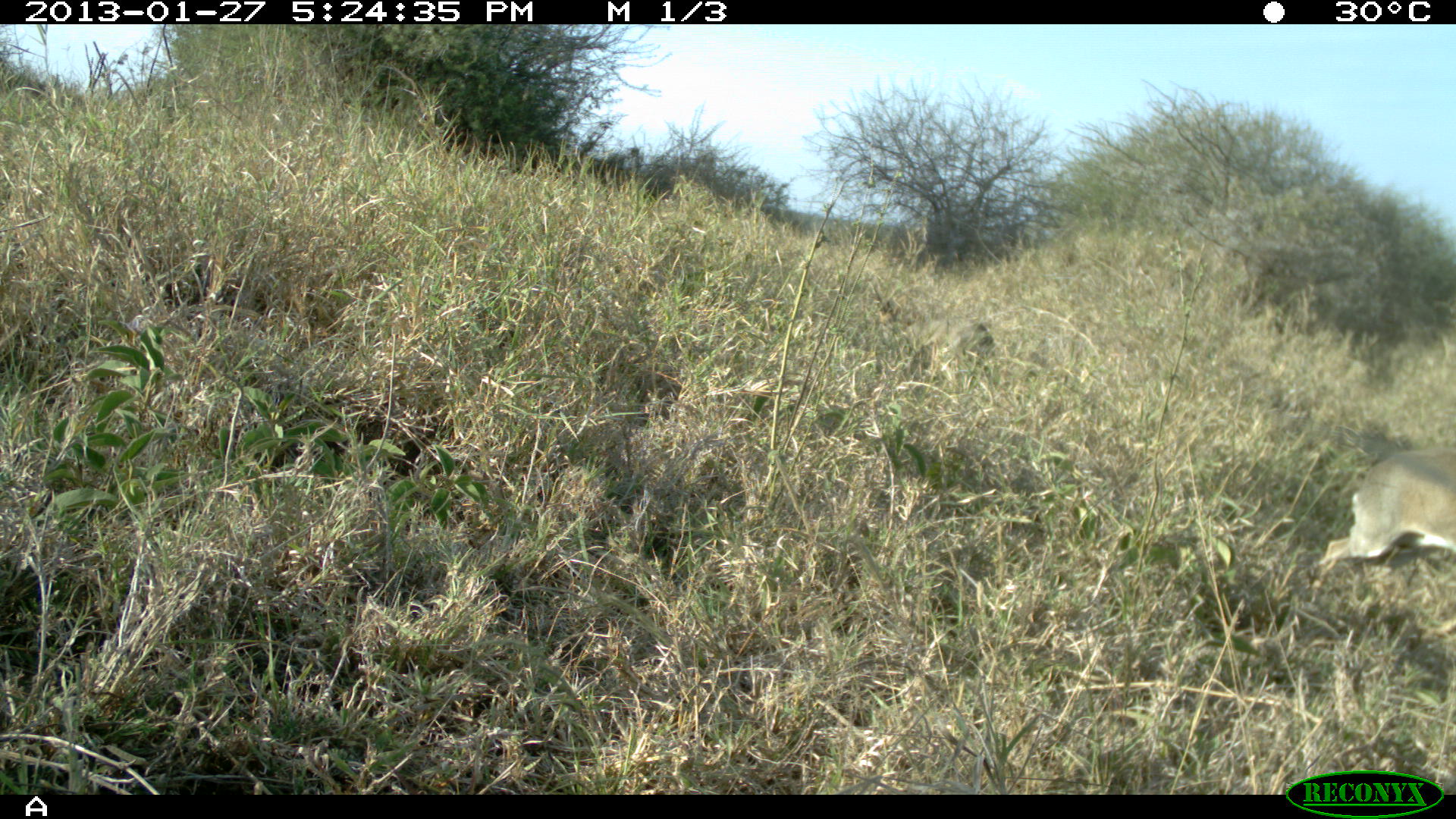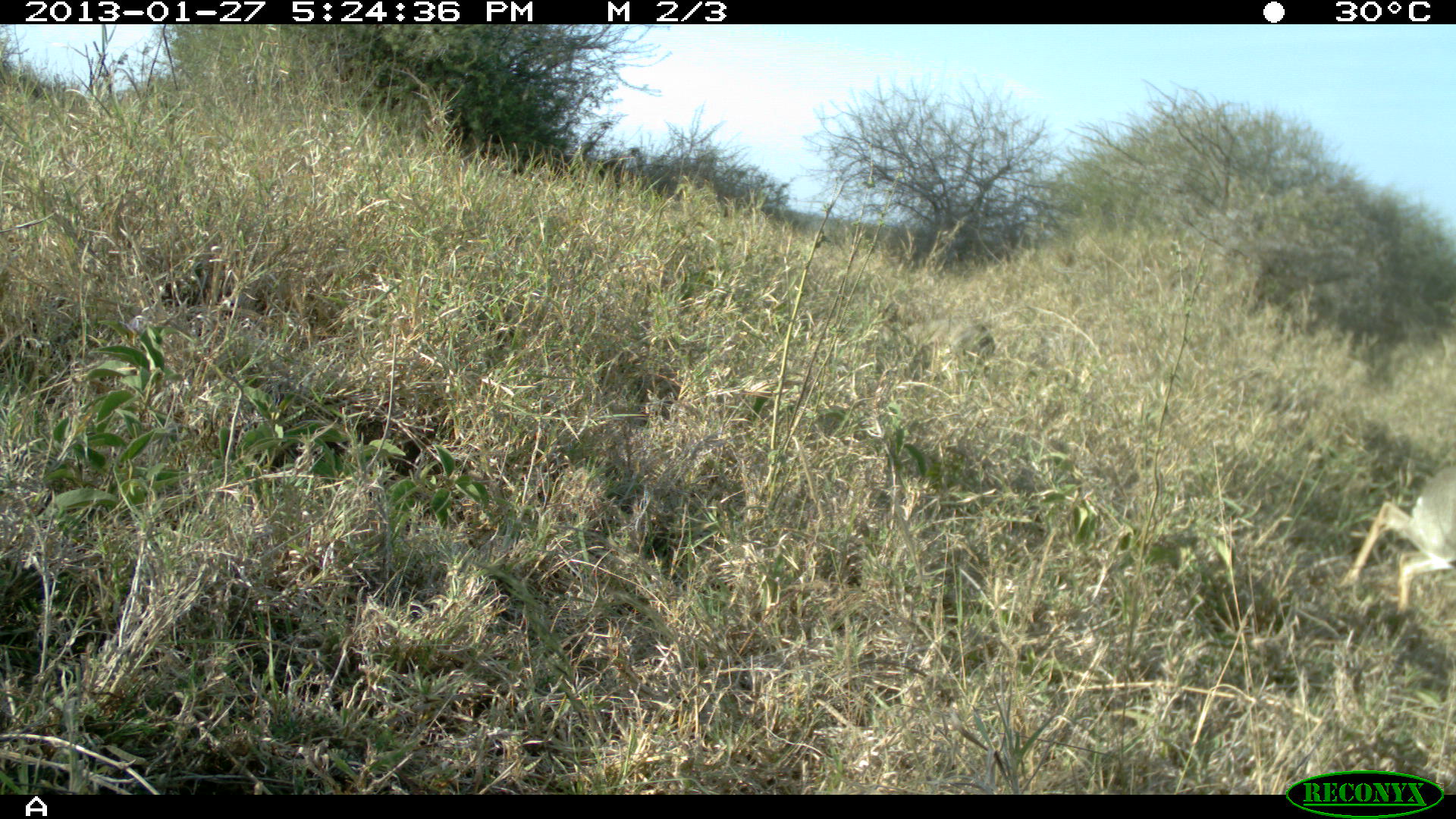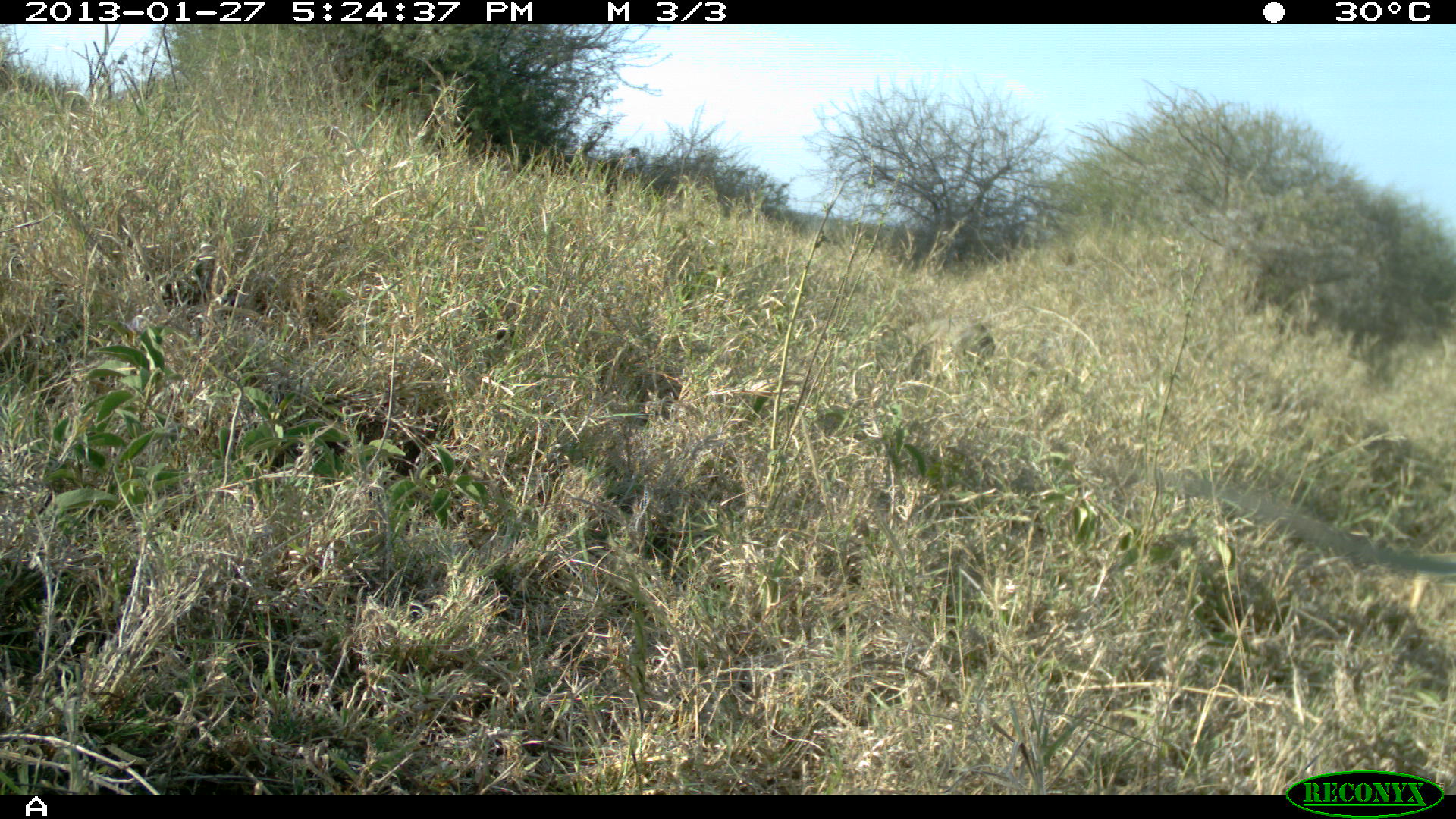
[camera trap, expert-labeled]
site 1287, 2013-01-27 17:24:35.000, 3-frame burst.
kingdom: Animalia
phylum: Chordata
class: Mammalia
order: Artiodactyla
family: Bovidae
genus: Madoqua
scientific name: Madoqua guentheri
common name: günther's dik-dik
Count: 1.